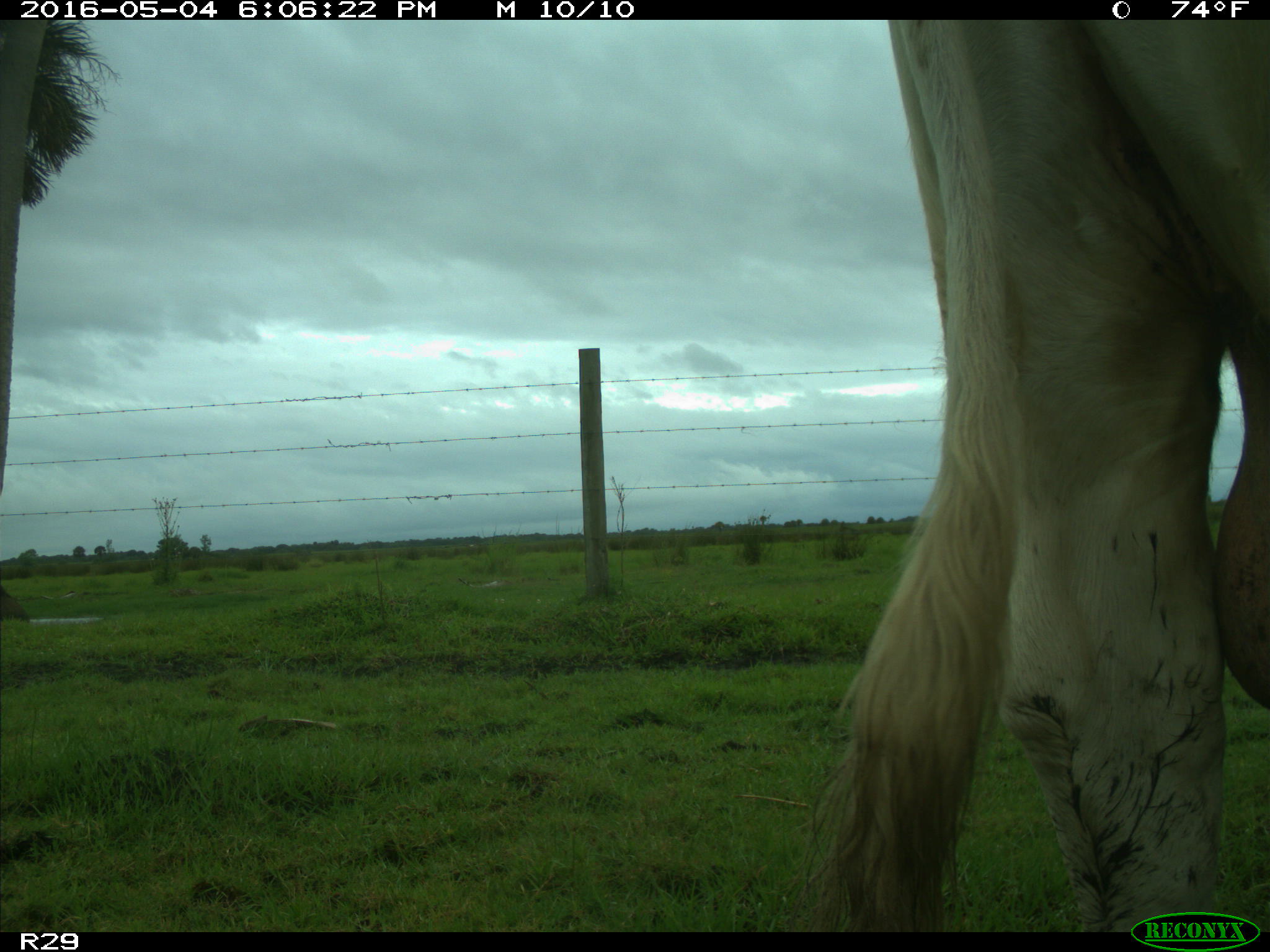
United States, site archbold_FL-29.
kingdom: Animalia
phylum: Chordata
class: Mammalia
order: Artiodactyla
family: Bovidae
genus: Bos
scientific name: Bos taurus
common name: domestic cow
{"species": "Bos taurus (domestic cow)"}